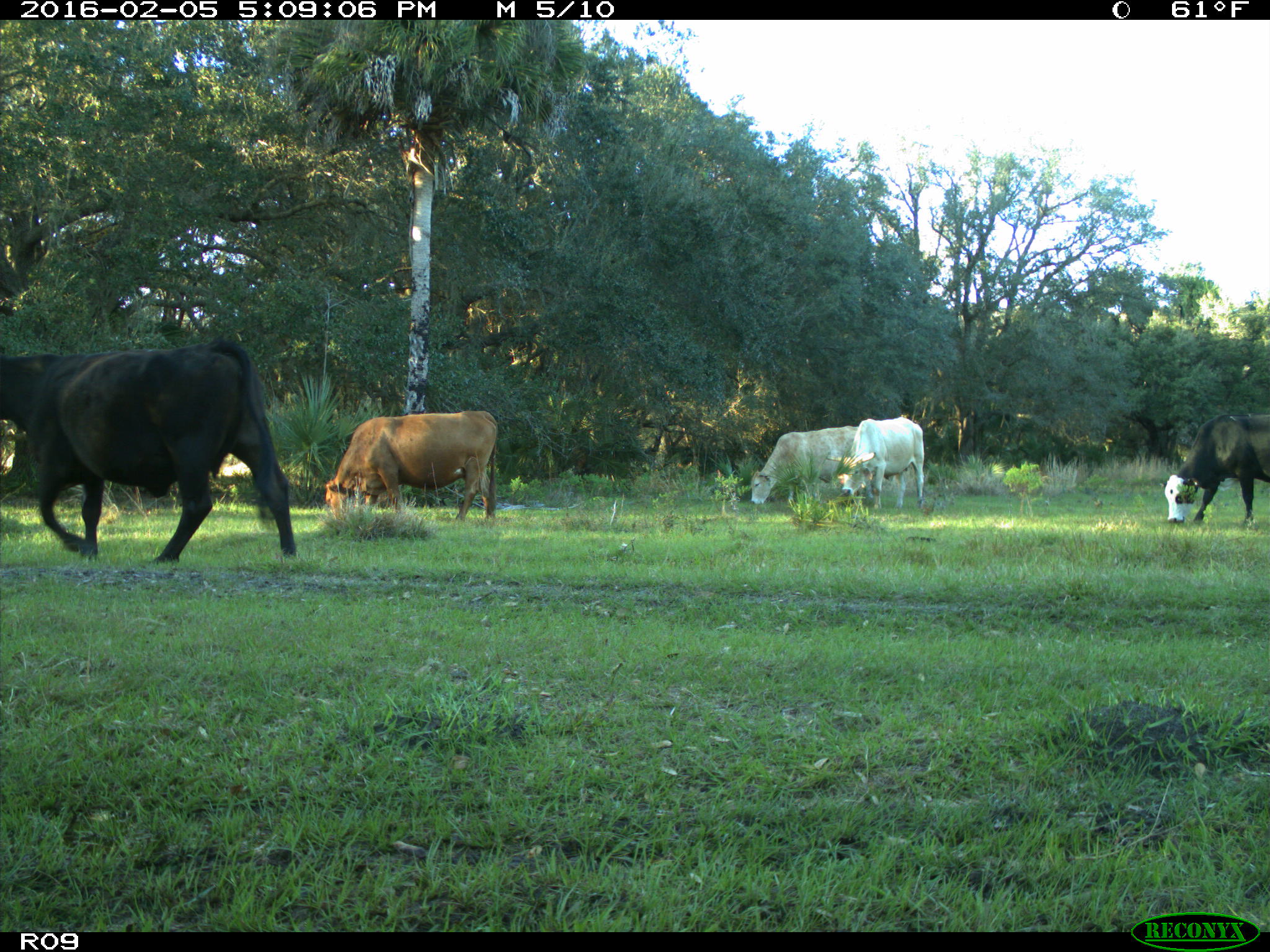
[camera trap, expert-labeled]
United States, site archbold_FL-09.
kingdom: Animalia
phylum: Chordata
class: Mammalia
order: Artiodactyla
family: Bovidae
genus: Bos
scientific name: Bos taurus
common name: domestic cow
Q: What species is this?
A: Bos taurus (domestic cow).